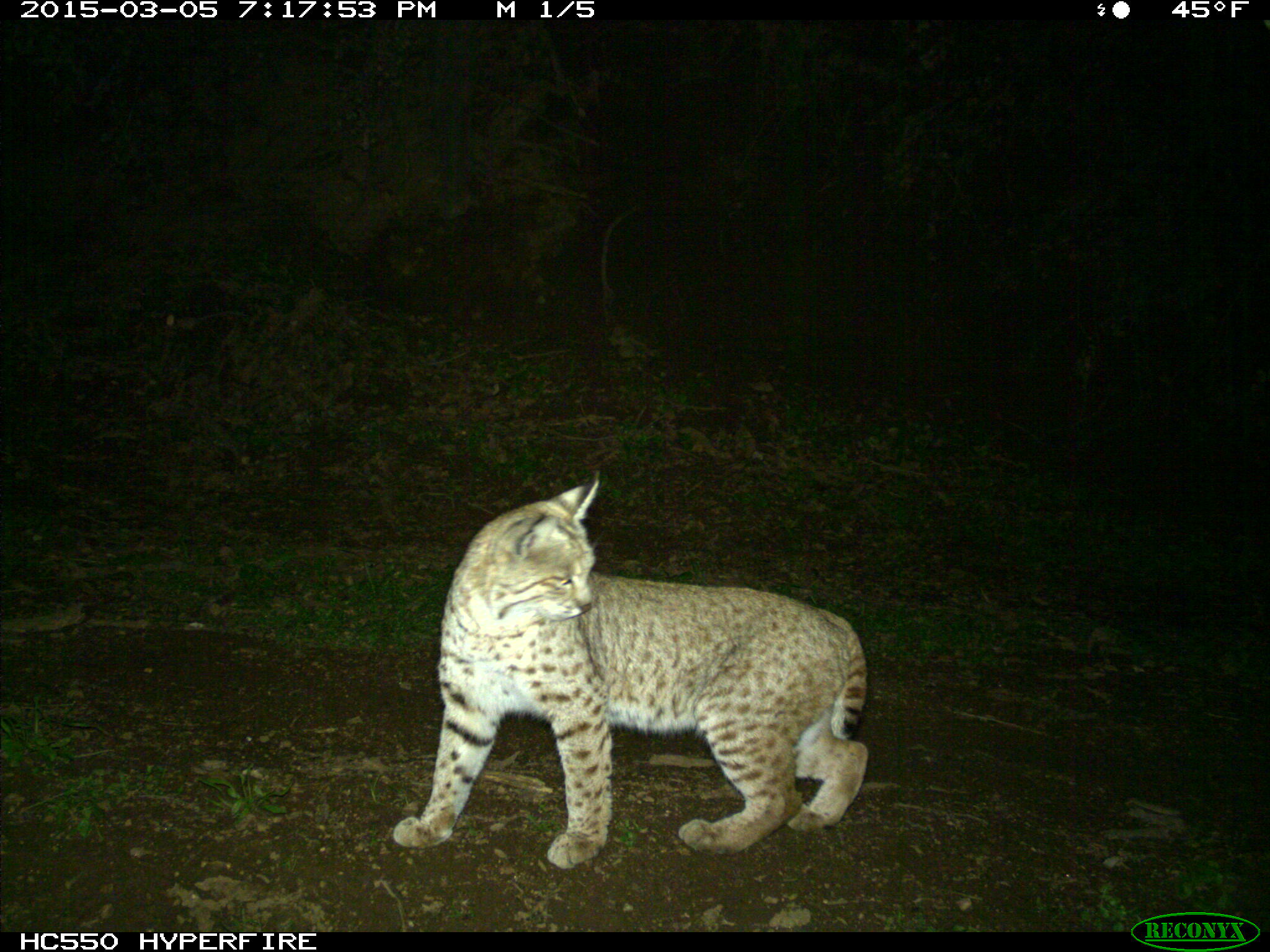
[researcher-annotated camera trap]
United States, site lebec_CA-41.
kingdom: Animalia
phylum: Chordata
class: Mammalia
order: Carnivora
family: Felidae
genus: Lynx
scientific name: Lynx rufus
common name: bobcat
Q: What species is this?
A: Lynx rufus (bobcat).